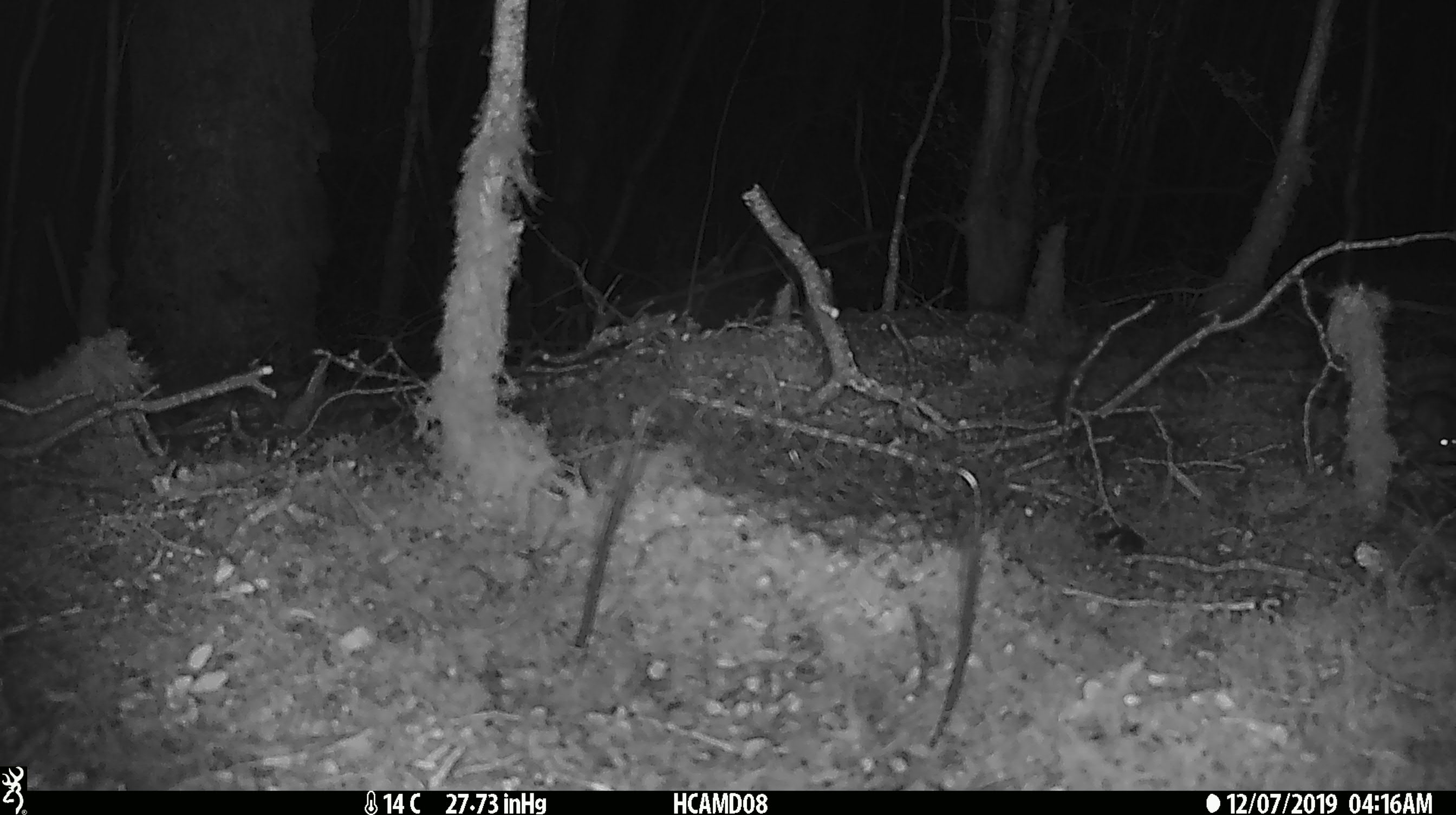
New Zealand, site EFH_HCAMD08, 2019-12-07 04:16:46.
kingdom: Animalia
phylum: Chordata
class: Mammalia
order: Rodentia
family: Muridae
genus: Mus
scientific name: Mus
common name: mouse